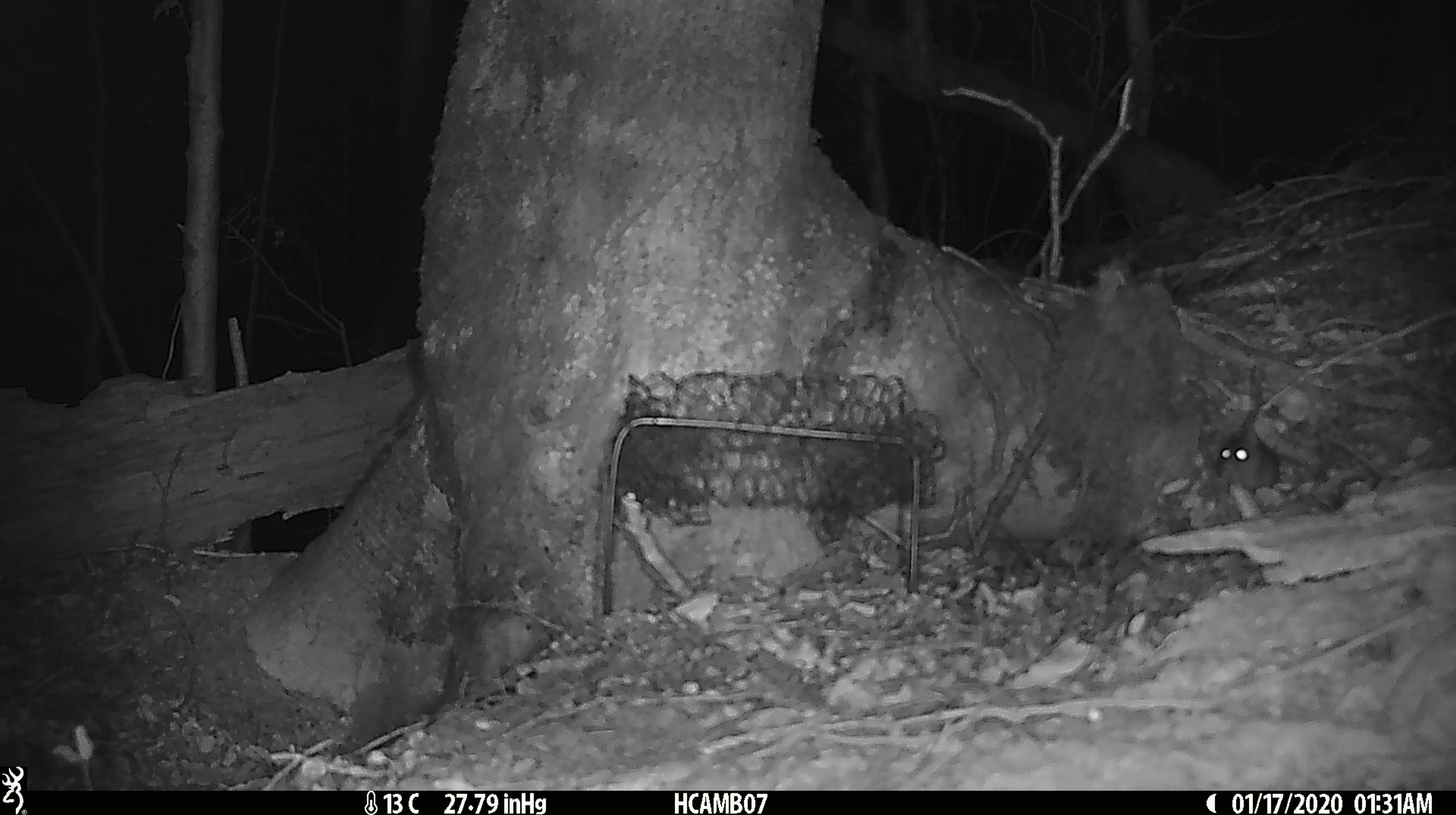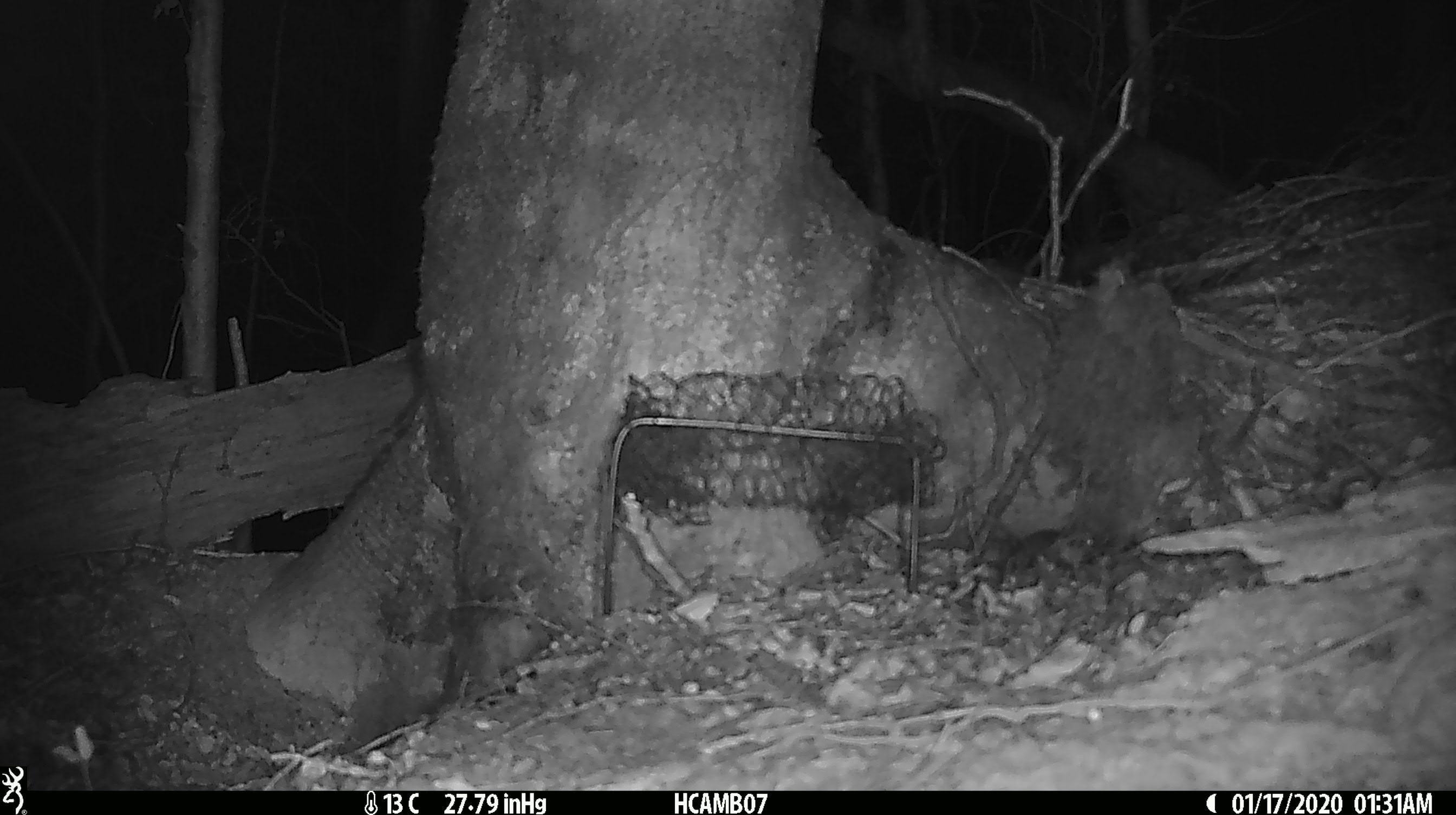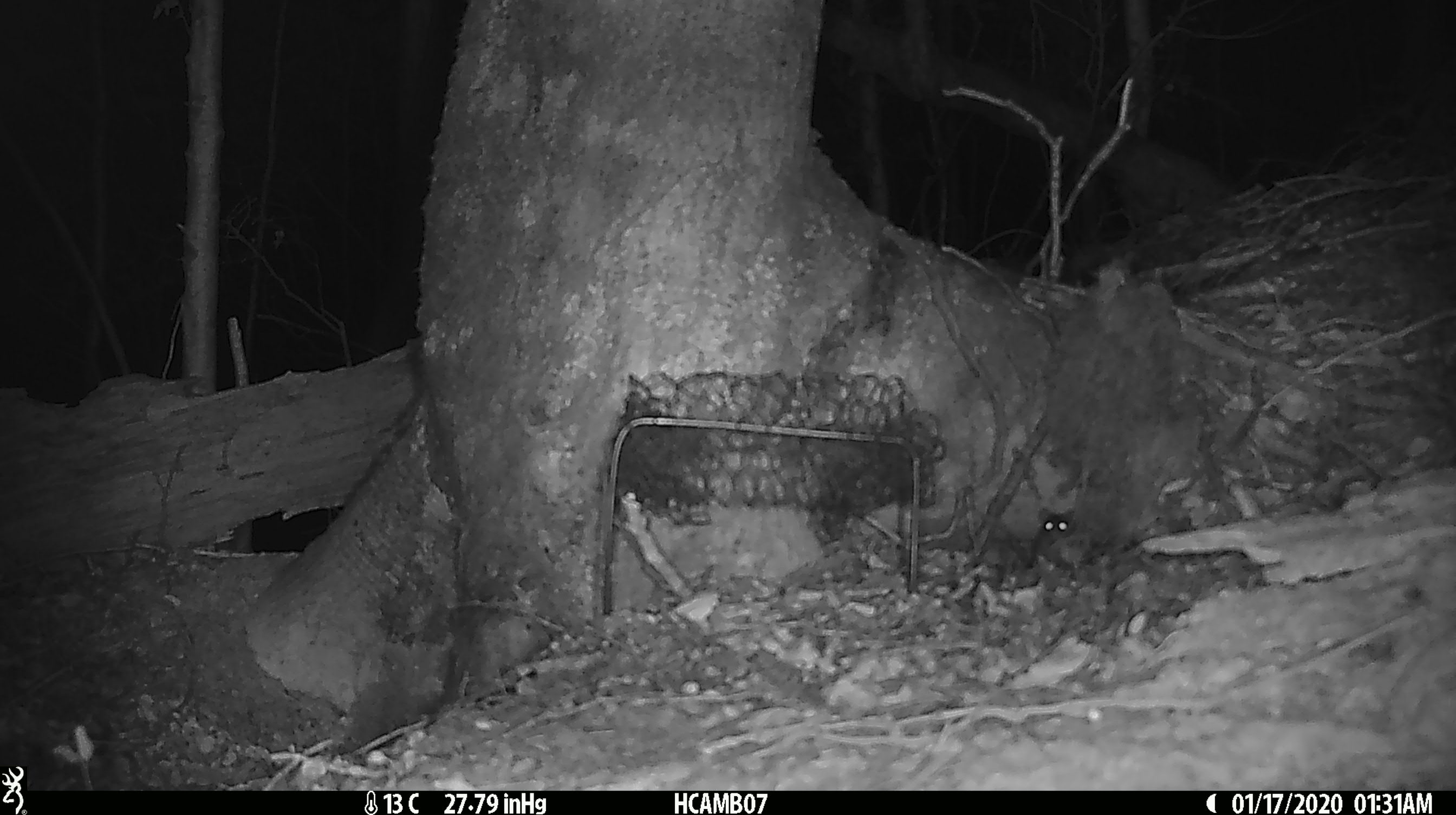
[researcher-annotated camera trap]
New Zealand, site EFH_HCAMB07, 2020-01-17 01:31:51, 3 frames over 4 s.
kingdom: Animalia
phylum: Chordata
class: Mammalia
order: Rodentia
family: Muridae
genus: Mus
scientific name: Mus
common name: mouse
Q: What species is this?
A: Mouse (Mus).